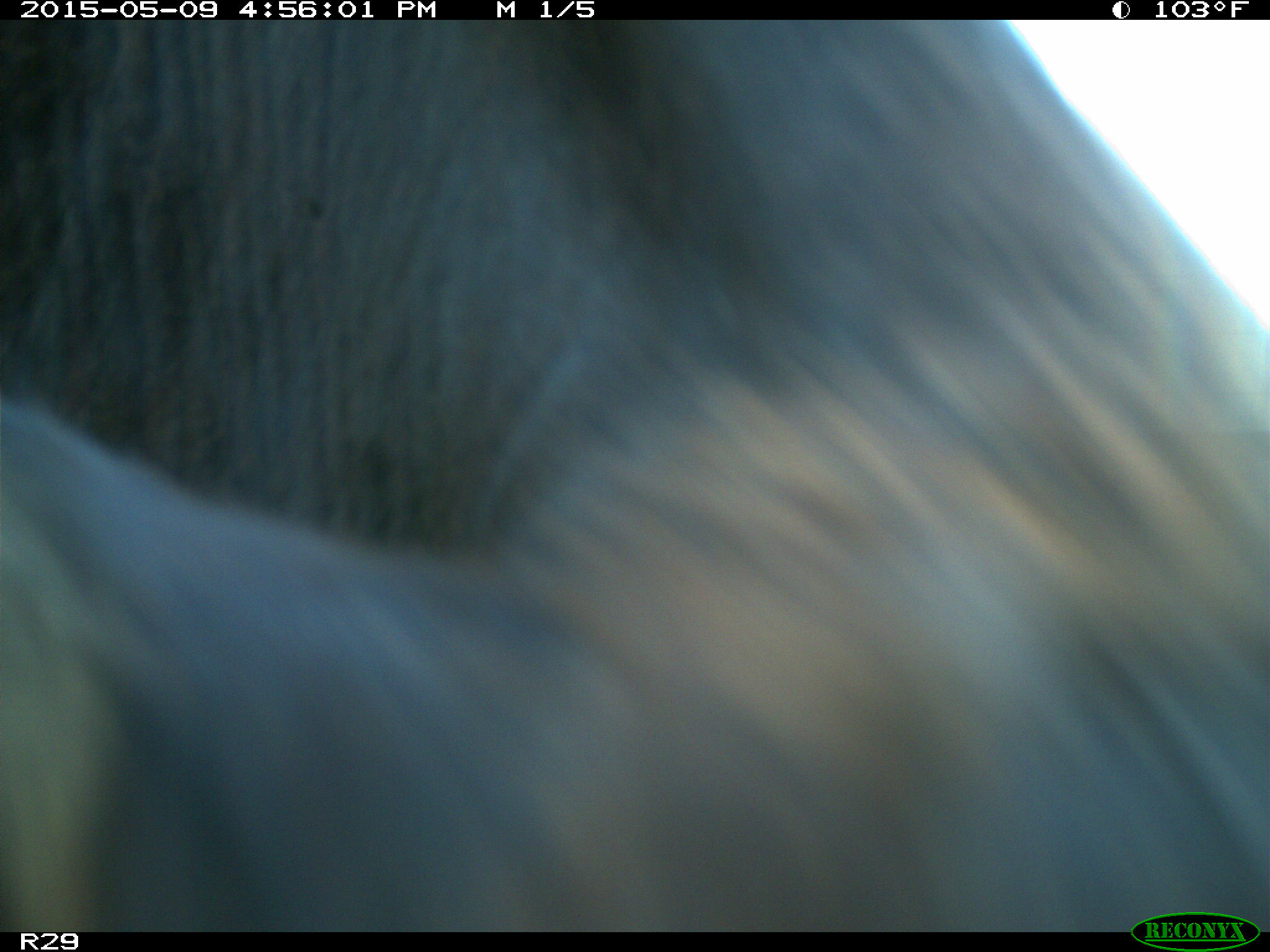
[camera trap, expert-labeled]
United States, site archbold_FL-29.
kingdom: Animalia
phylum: Chordata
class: Mammalia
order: Artiodactyla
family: Bovidae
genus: Bos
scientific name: Bos taurus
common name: domestic cow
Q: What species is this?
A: Bos taurus (domestic cow).